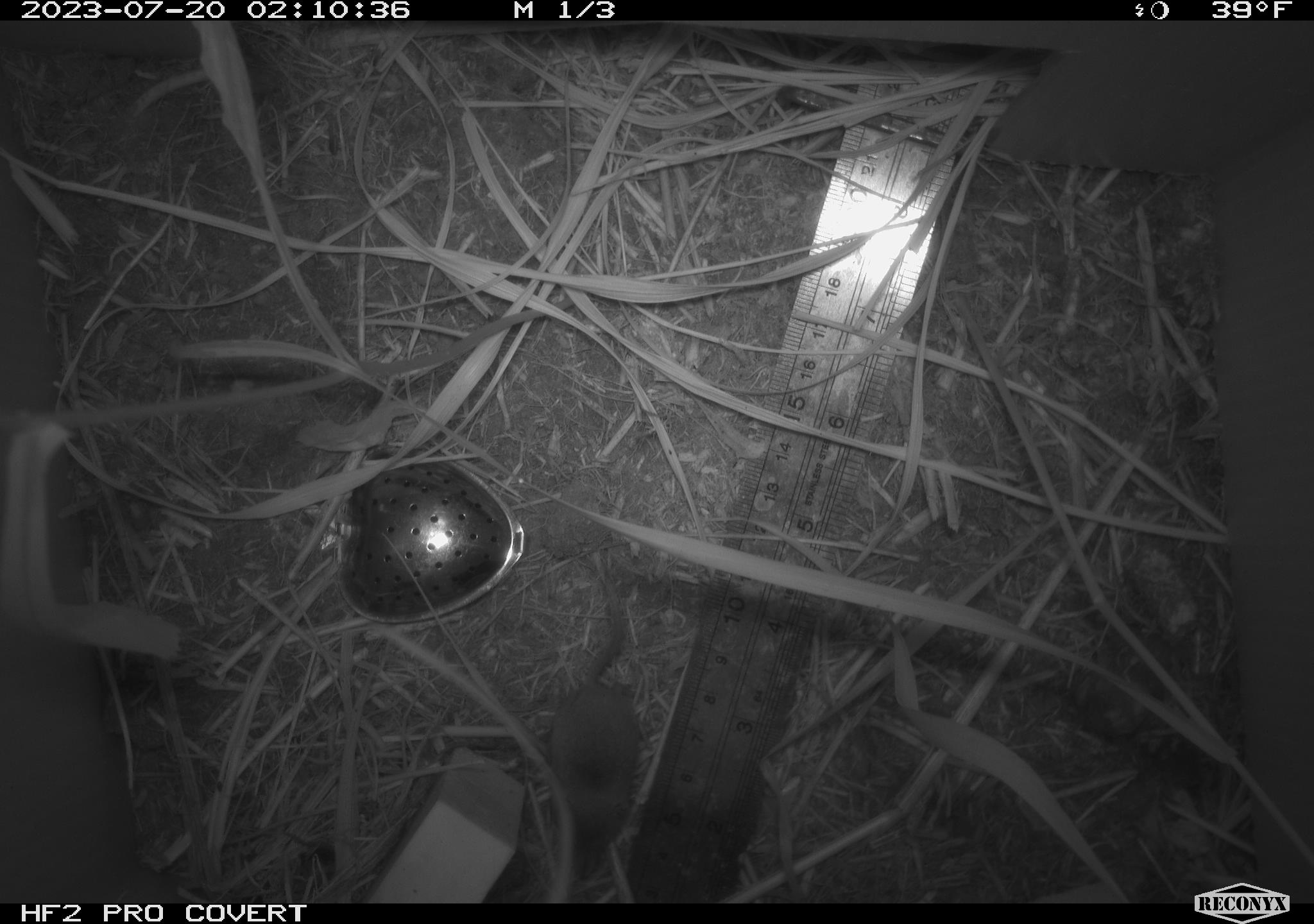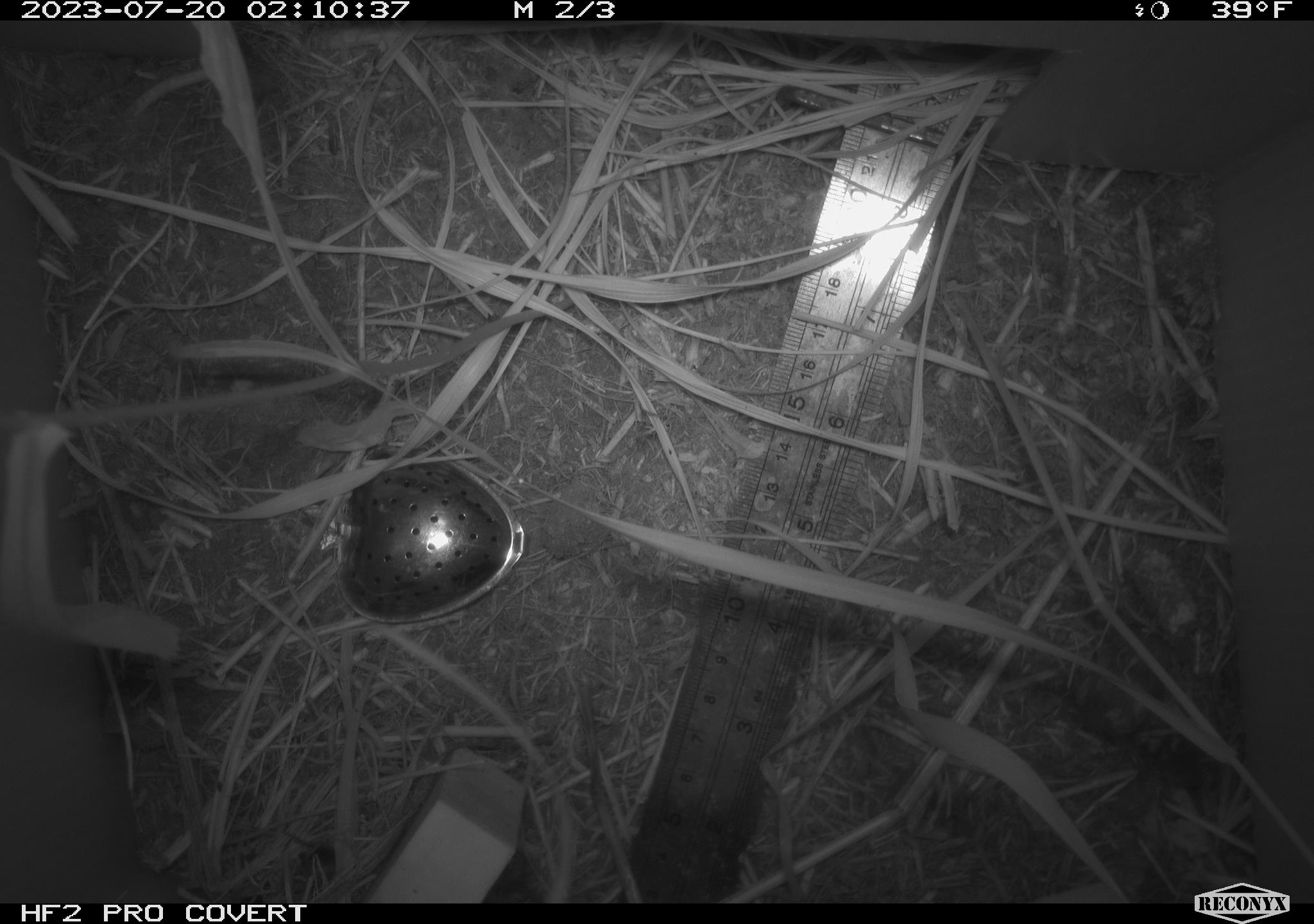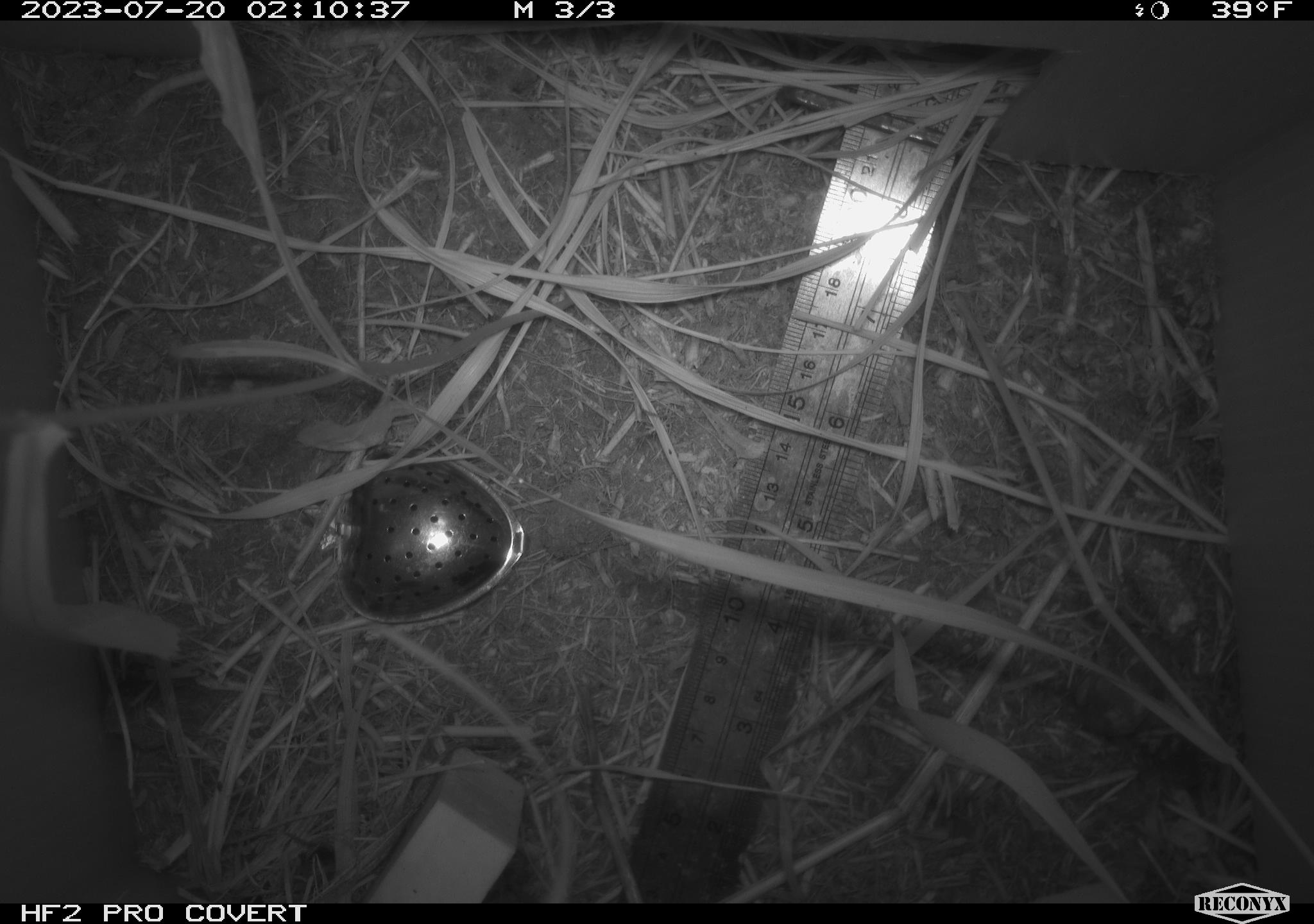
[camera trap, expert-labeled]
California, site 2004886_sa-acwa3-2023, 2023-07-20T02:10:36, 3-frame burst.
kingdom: Animalia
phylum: Chordata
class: Mammalia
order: Eulipotyphla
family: Soricidae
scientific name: Soricidae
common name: shrews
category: soricidae family